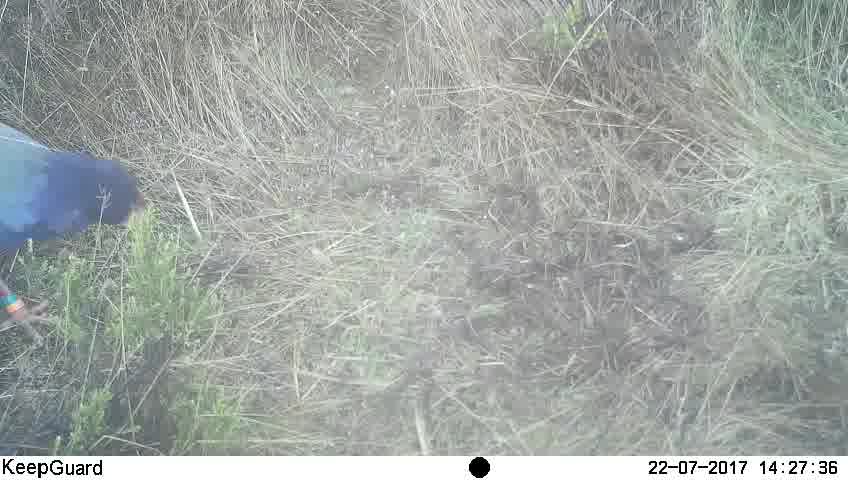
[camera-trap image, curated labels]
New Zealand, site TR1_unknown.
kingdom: Animalia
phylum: Chordata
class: Aves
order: Gruiformes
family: Rallidae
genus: Porphyrio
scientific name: Porphyrio mantelli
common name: takahe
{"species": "takahe (Porphyrio mantelli)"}